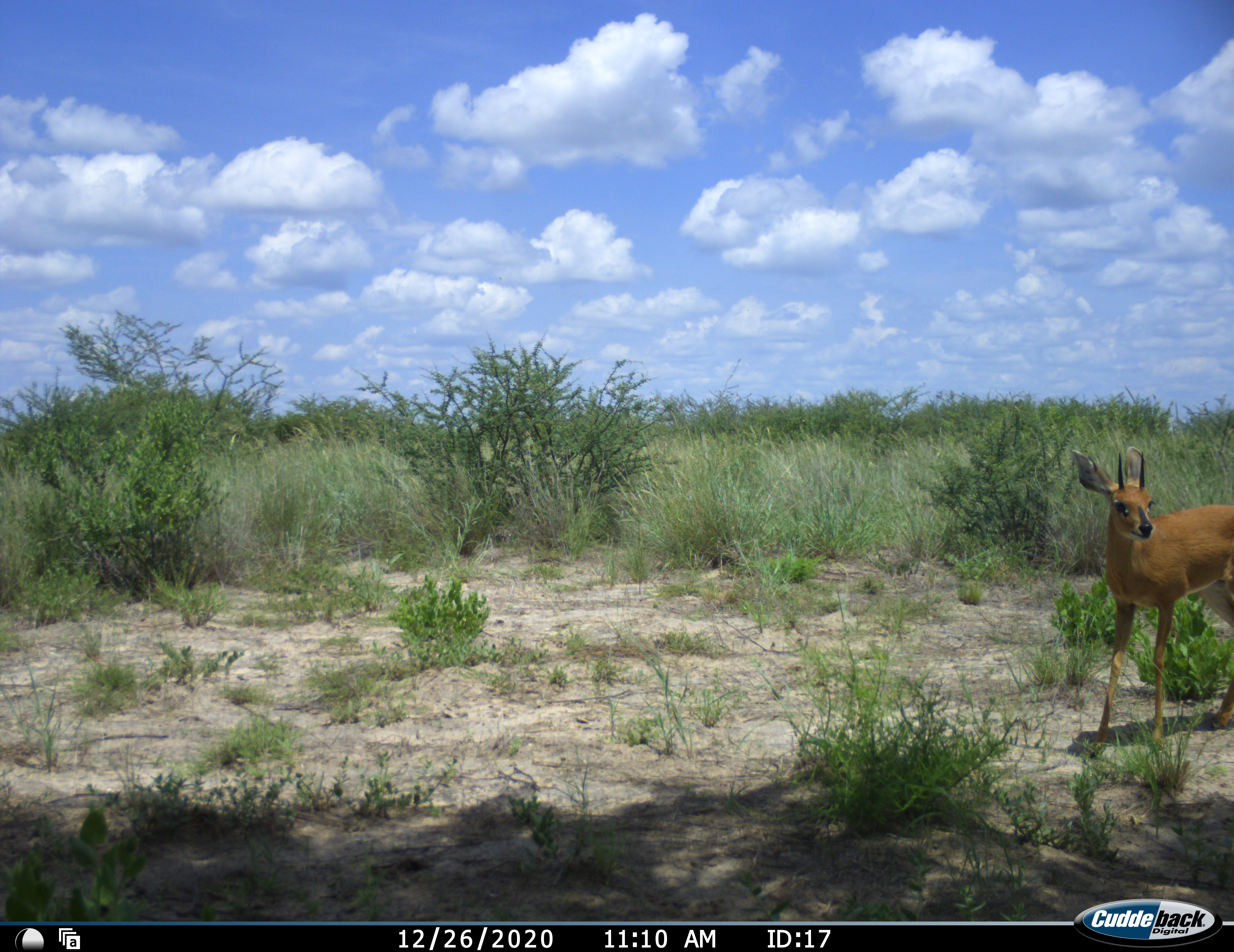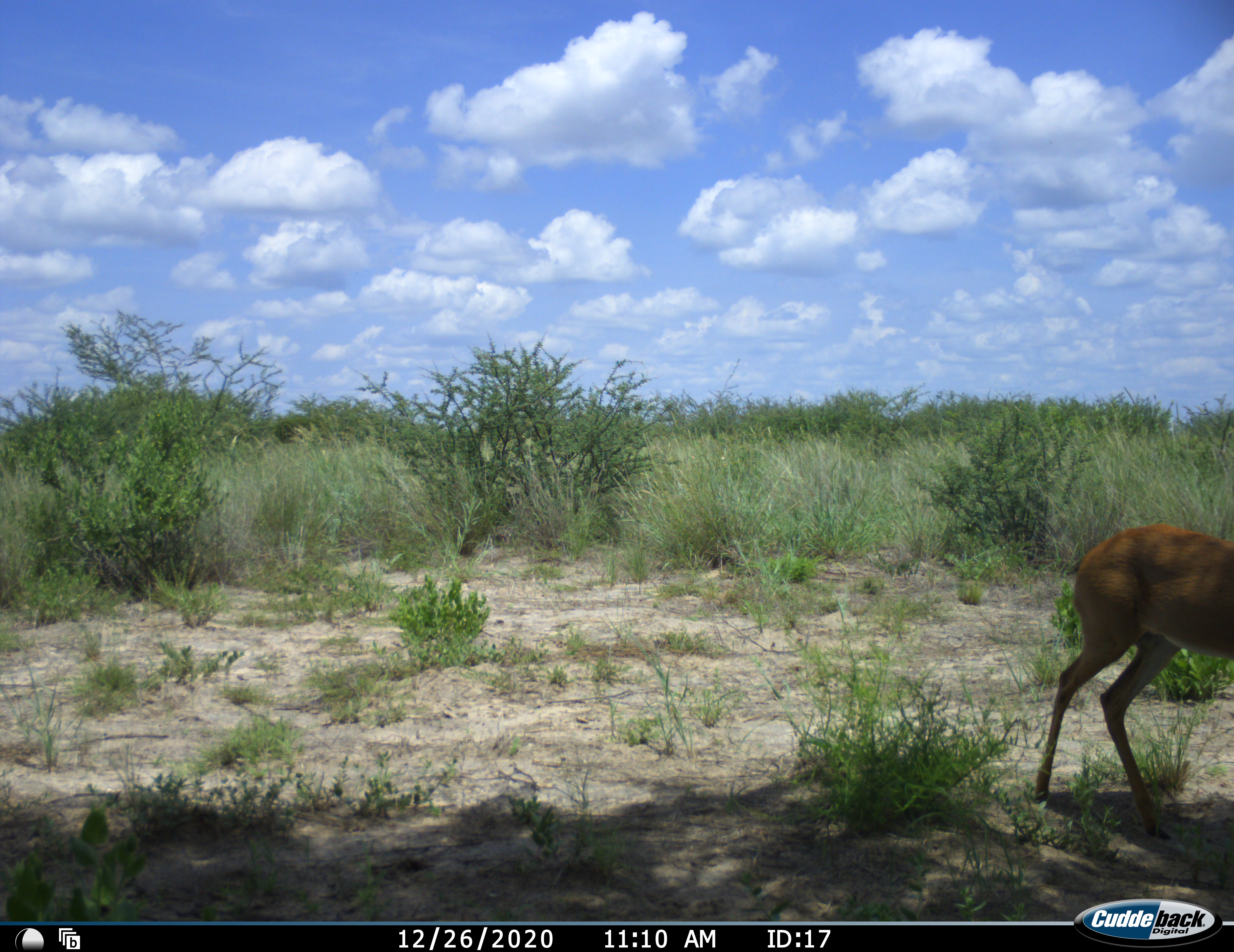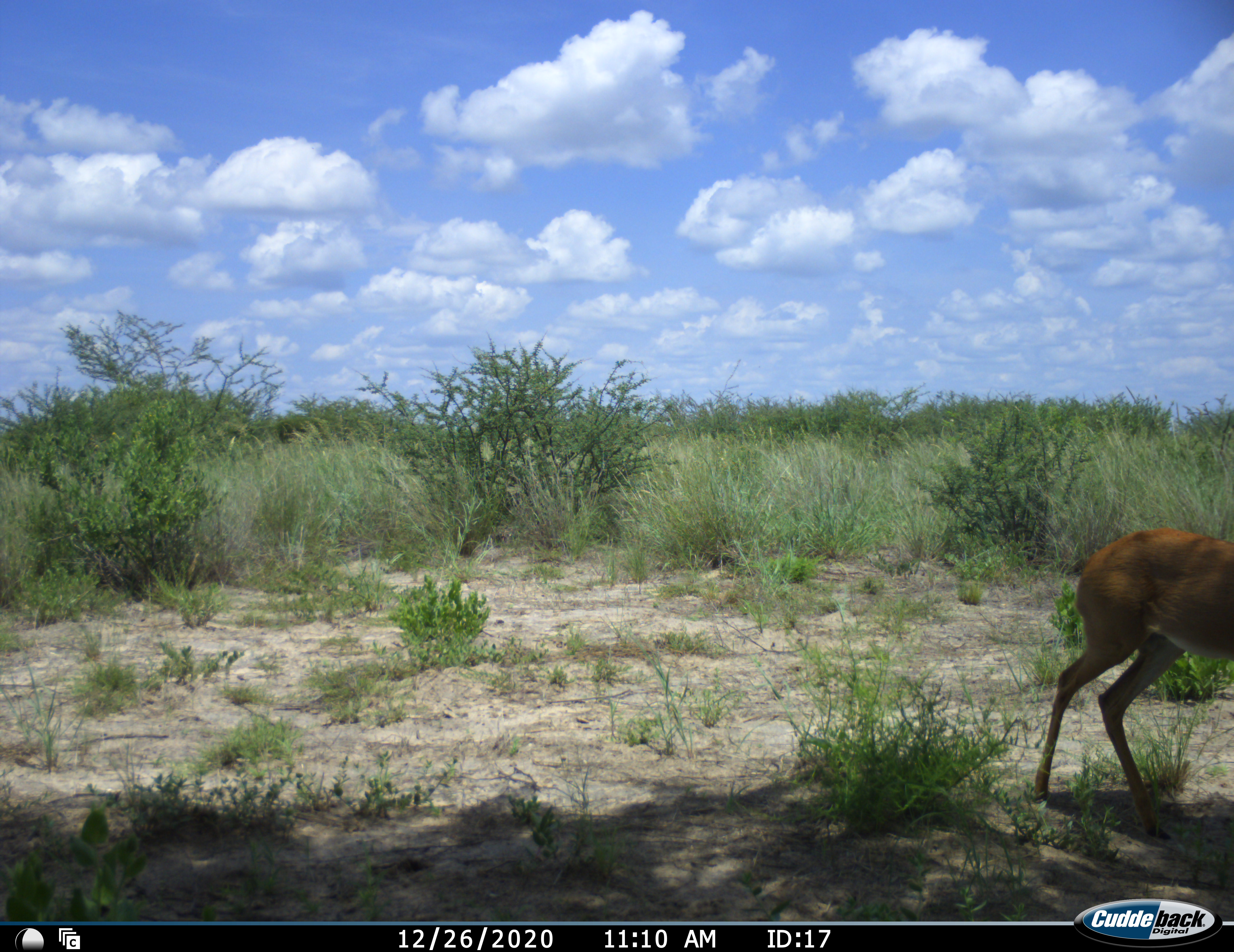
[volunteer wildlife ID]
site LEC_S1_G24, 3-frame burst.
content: unidentified animal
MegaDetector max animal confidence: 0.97